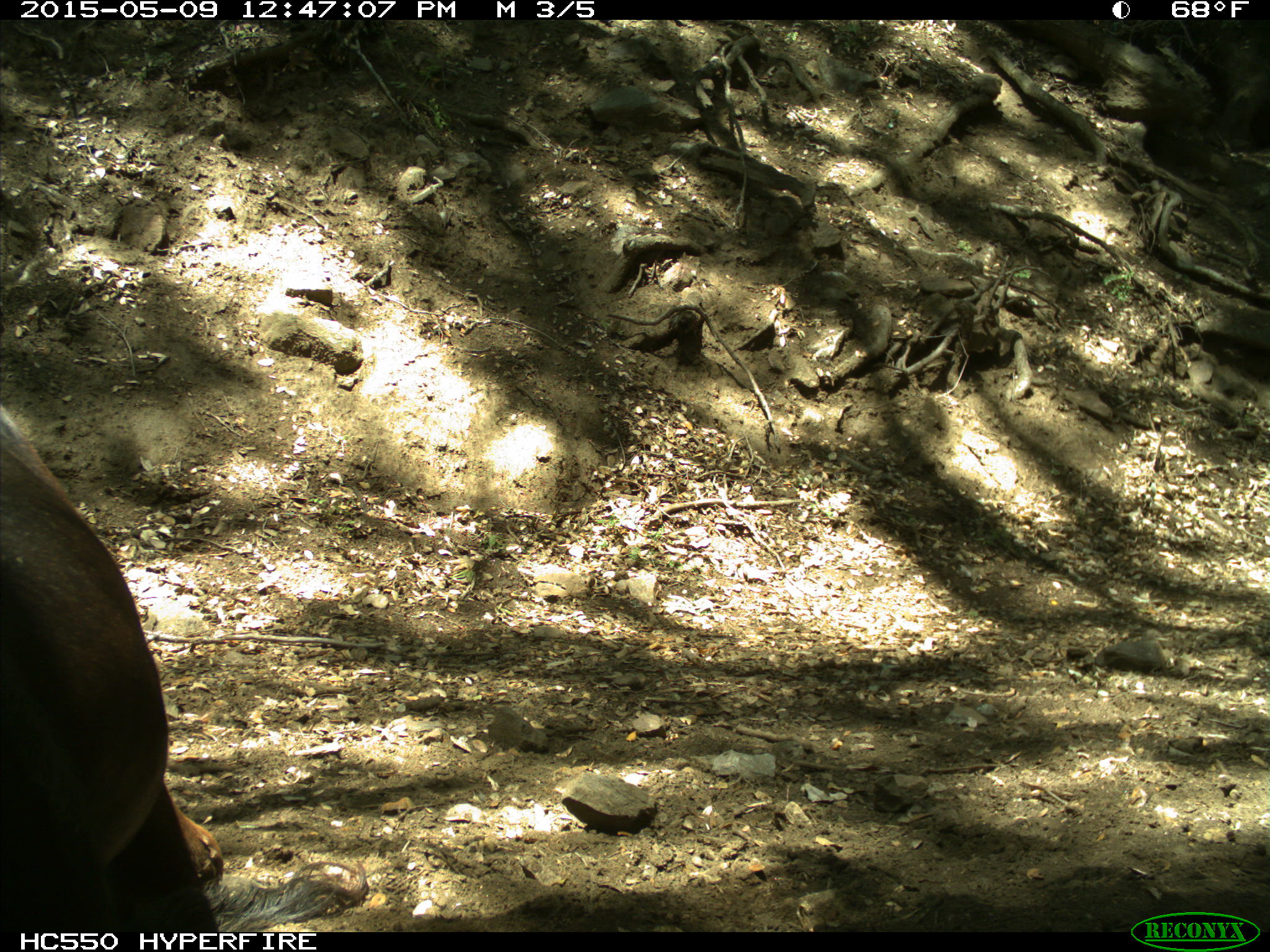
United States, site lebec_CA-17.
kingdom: Animalia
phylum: Chordata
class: Mammalia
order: Artiodactyla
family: Bovidae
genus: Bos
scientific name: Bos taurus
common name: domestic cow